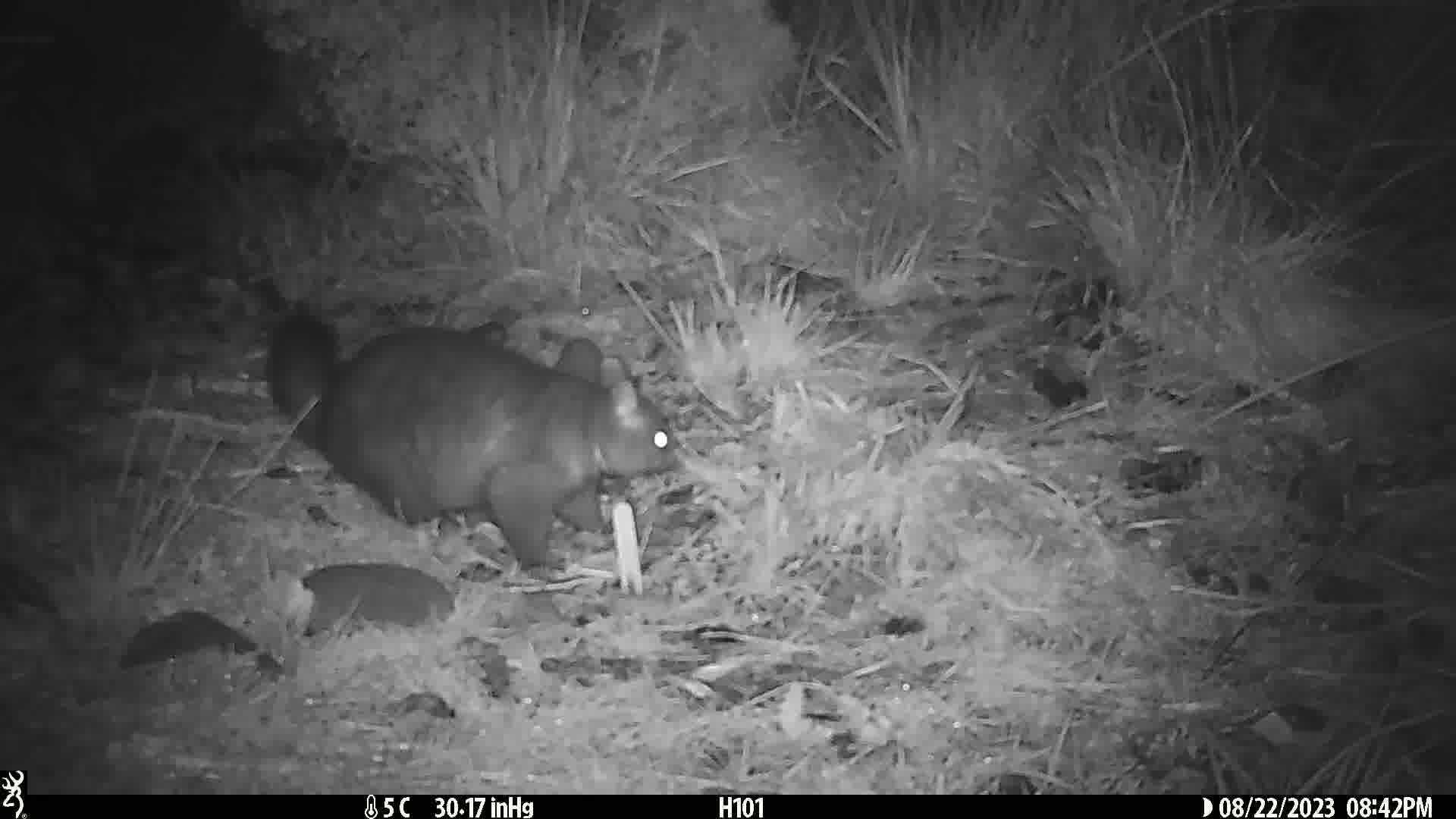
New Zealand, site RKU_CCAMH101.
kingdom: Animalia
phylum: Chordata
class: Mammalia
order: Diprotodontia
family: Phalangeridae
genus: Trichosurus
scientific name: Trichosurus vulpecula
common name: common brushtail possum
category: possum